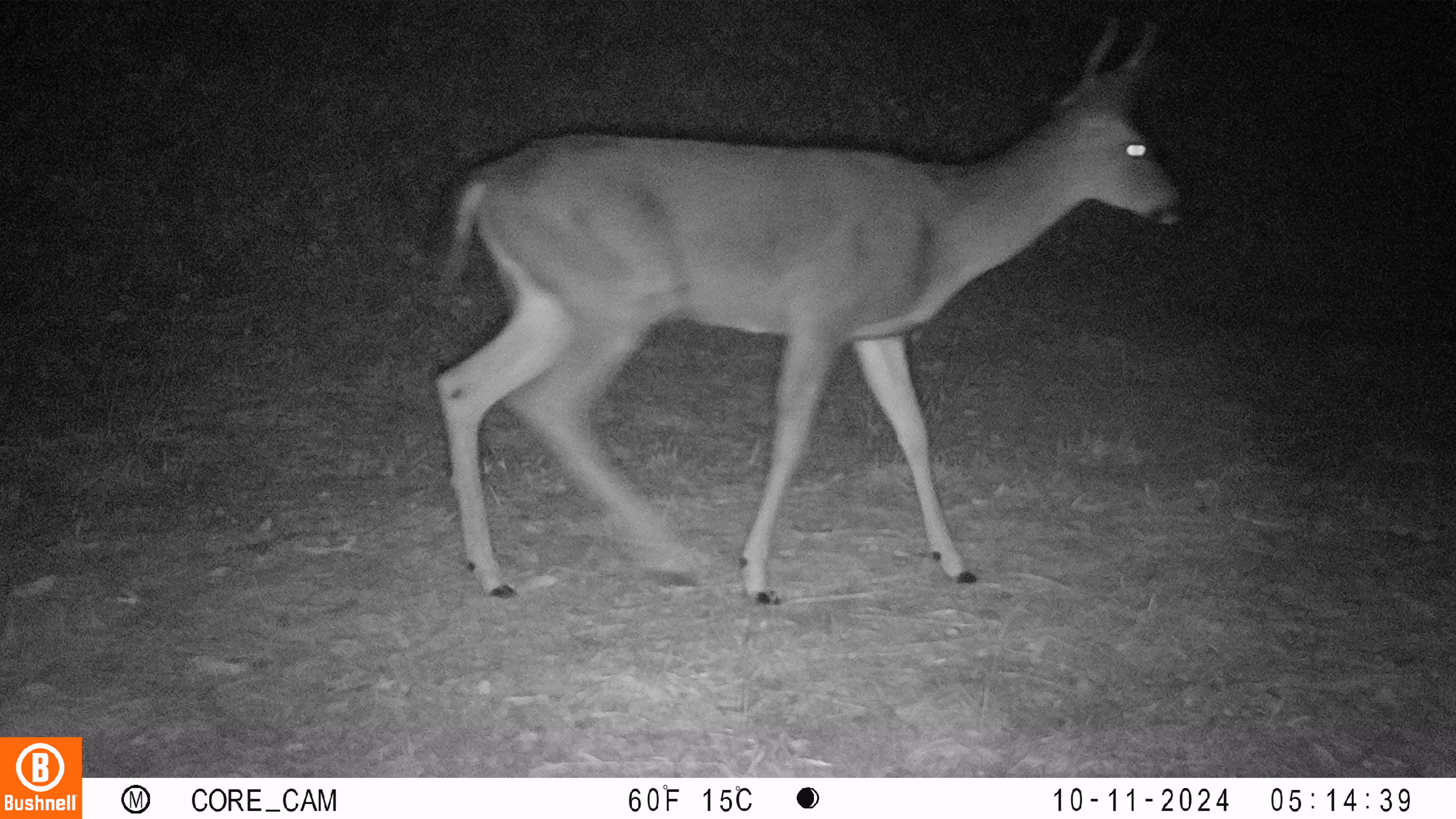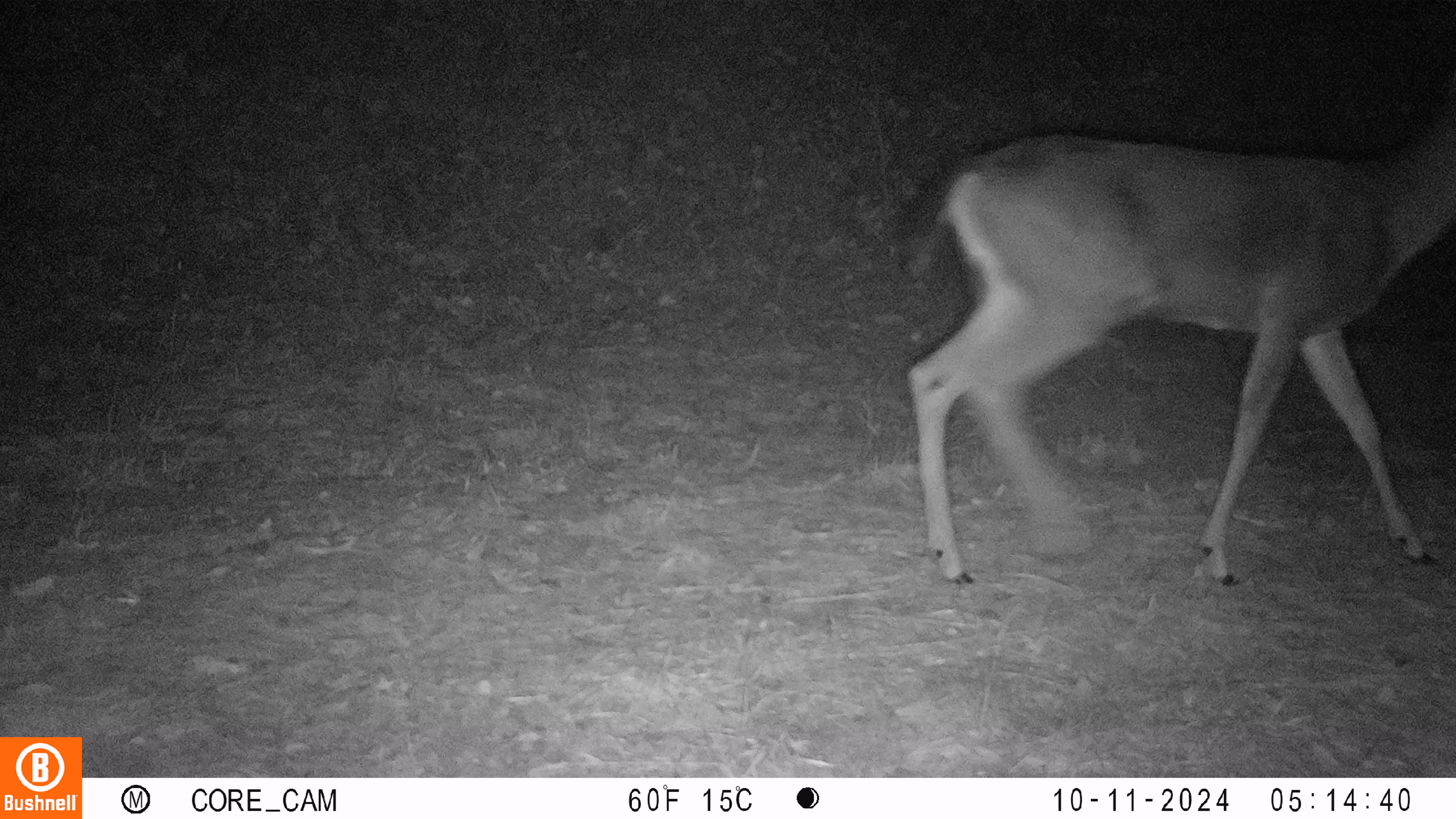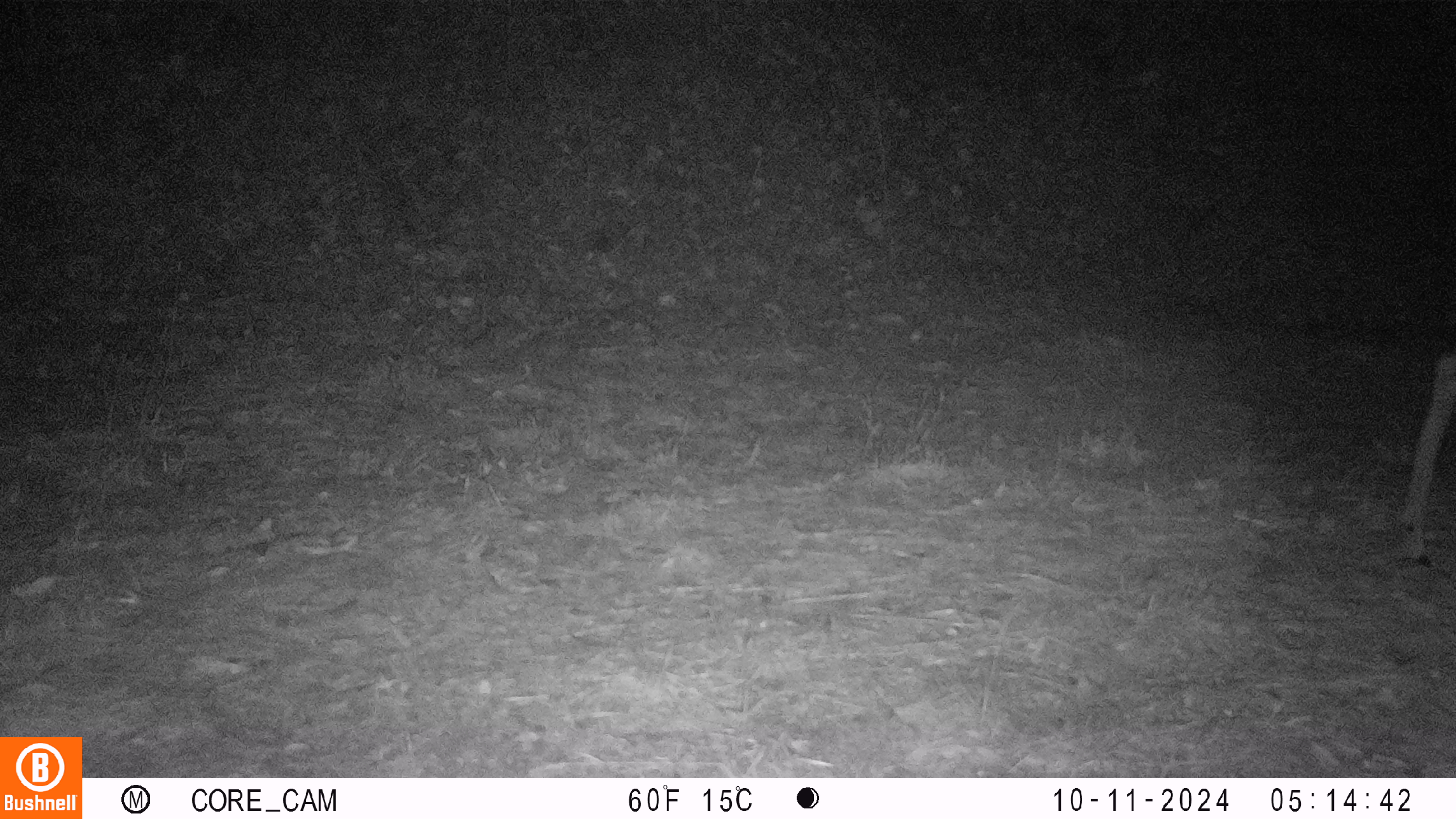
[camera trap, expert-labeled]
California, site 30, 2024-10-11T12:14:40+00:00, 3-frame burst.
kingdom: Animalia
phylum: Chordata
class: Mammalia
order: Artiodactyla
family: Cervidae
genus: Odocoileus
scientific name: Odocoileus hemionus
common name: mule deer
Mule deer (Odocoileus hemionus).